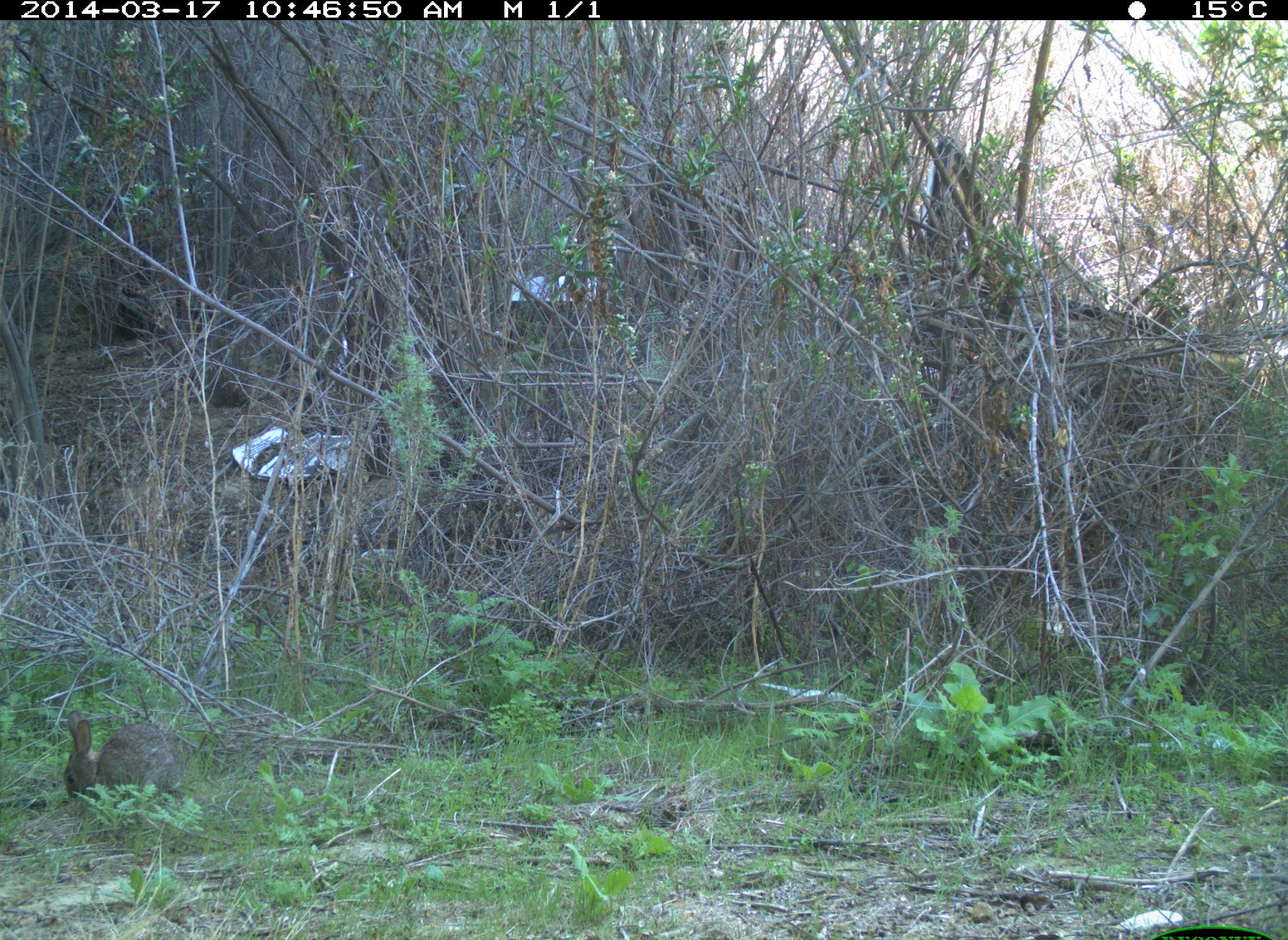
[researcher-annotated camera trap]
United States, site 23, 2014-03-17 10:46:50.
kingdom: Animalia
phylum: Chordata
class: Mammalia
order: Lagomorpha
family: Leporidae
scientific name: Leporidae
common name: rabbits and hares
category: rabbit